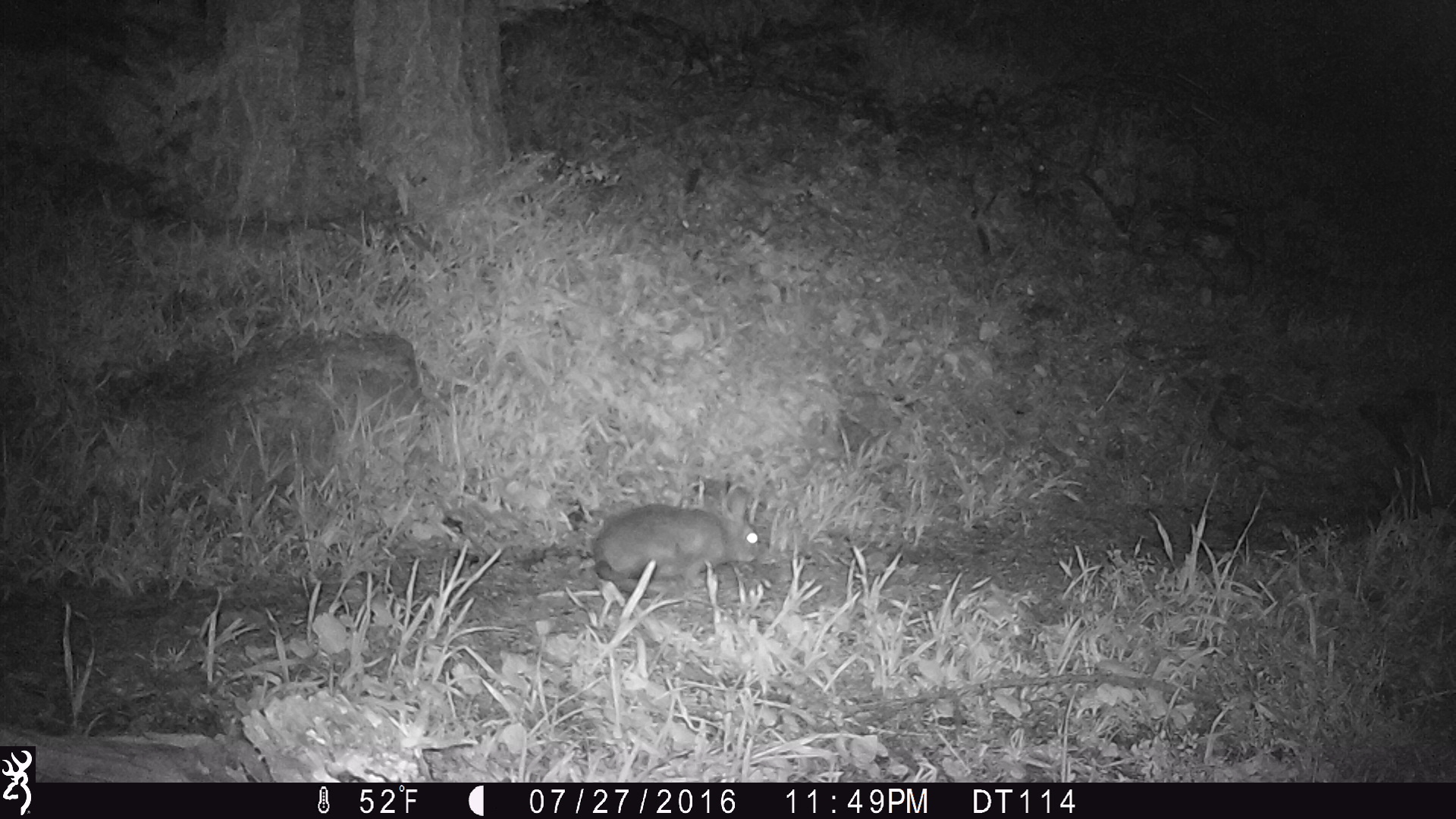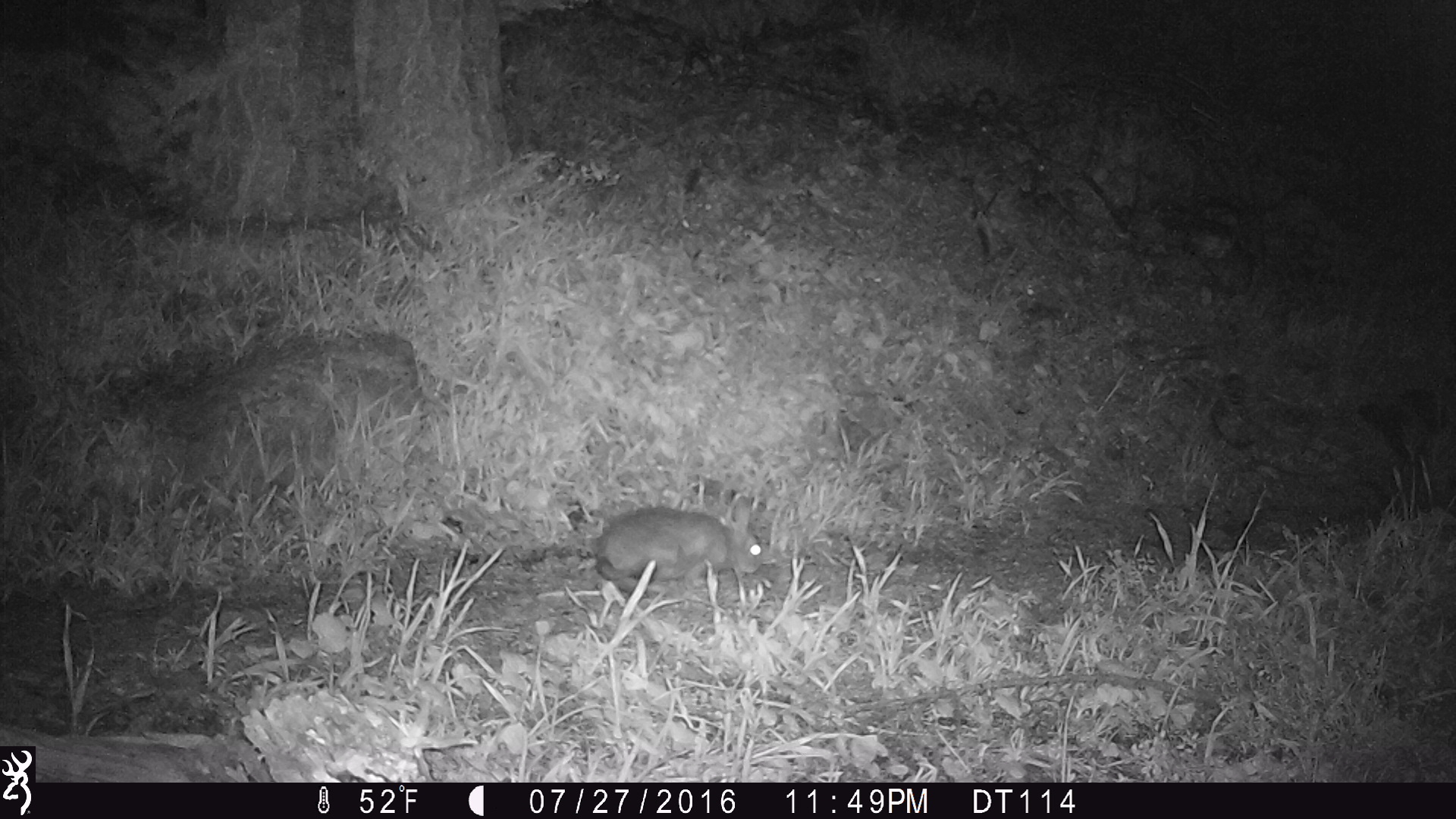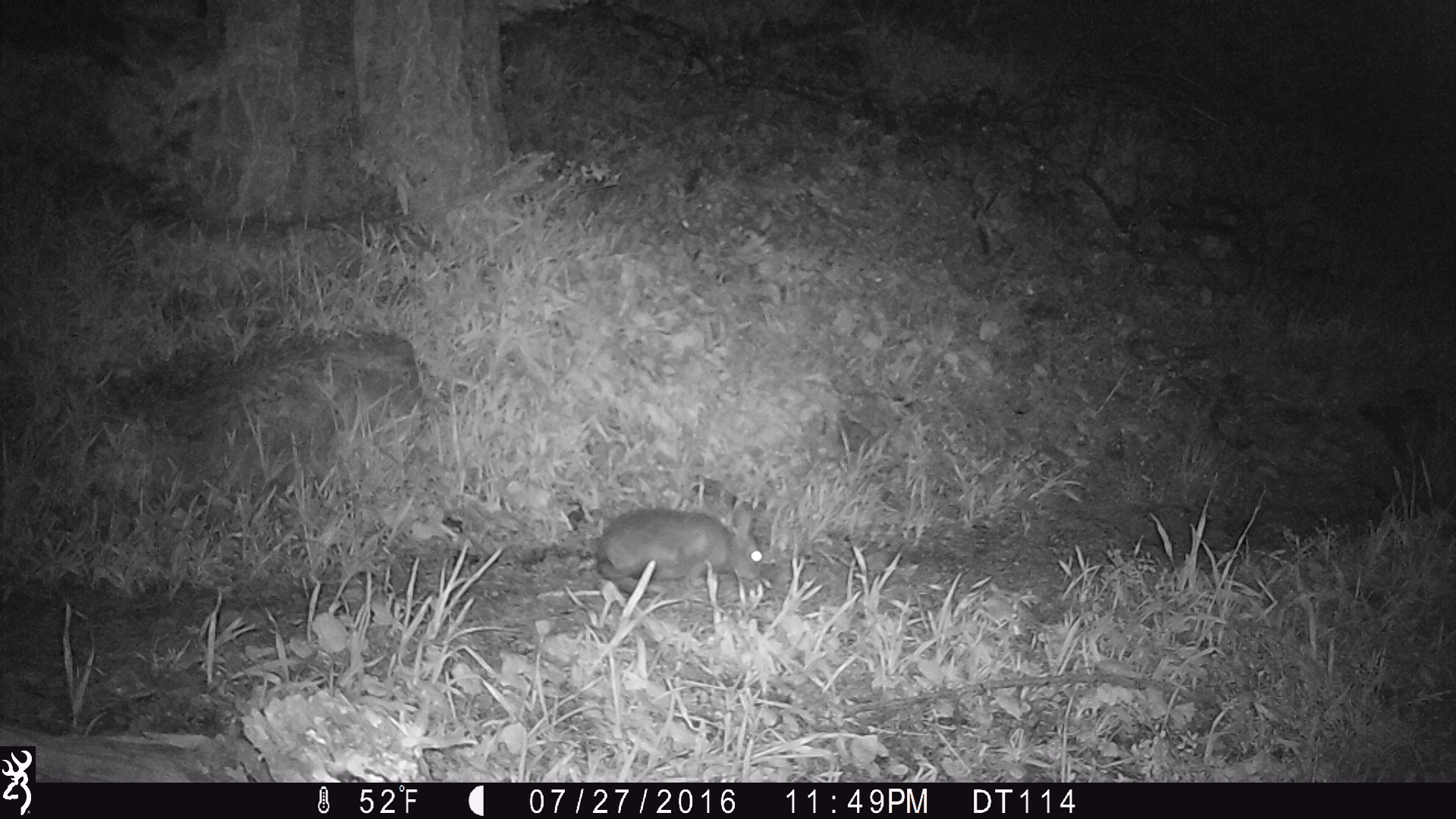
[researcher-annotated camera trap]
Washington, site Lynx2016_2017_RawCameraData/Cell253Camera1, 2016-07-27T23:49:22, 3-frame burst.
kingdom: Animalia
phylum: Chordata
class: Mammalia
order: Lagomorpha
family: Leporidae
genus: Lepus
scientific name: Lepus americanus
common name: snowshoe hare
Lepus americanus (snowshoe hare). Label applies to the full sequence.